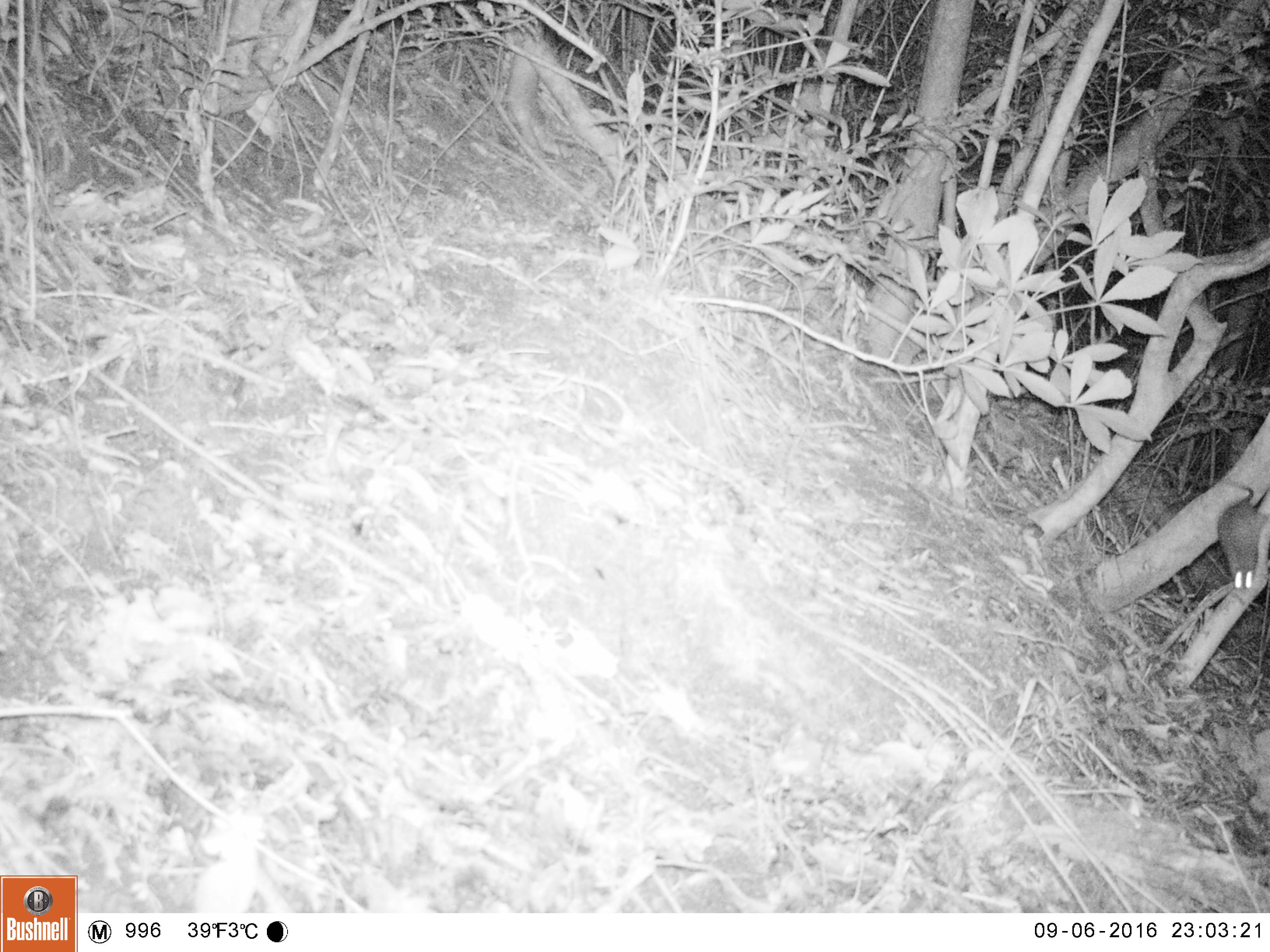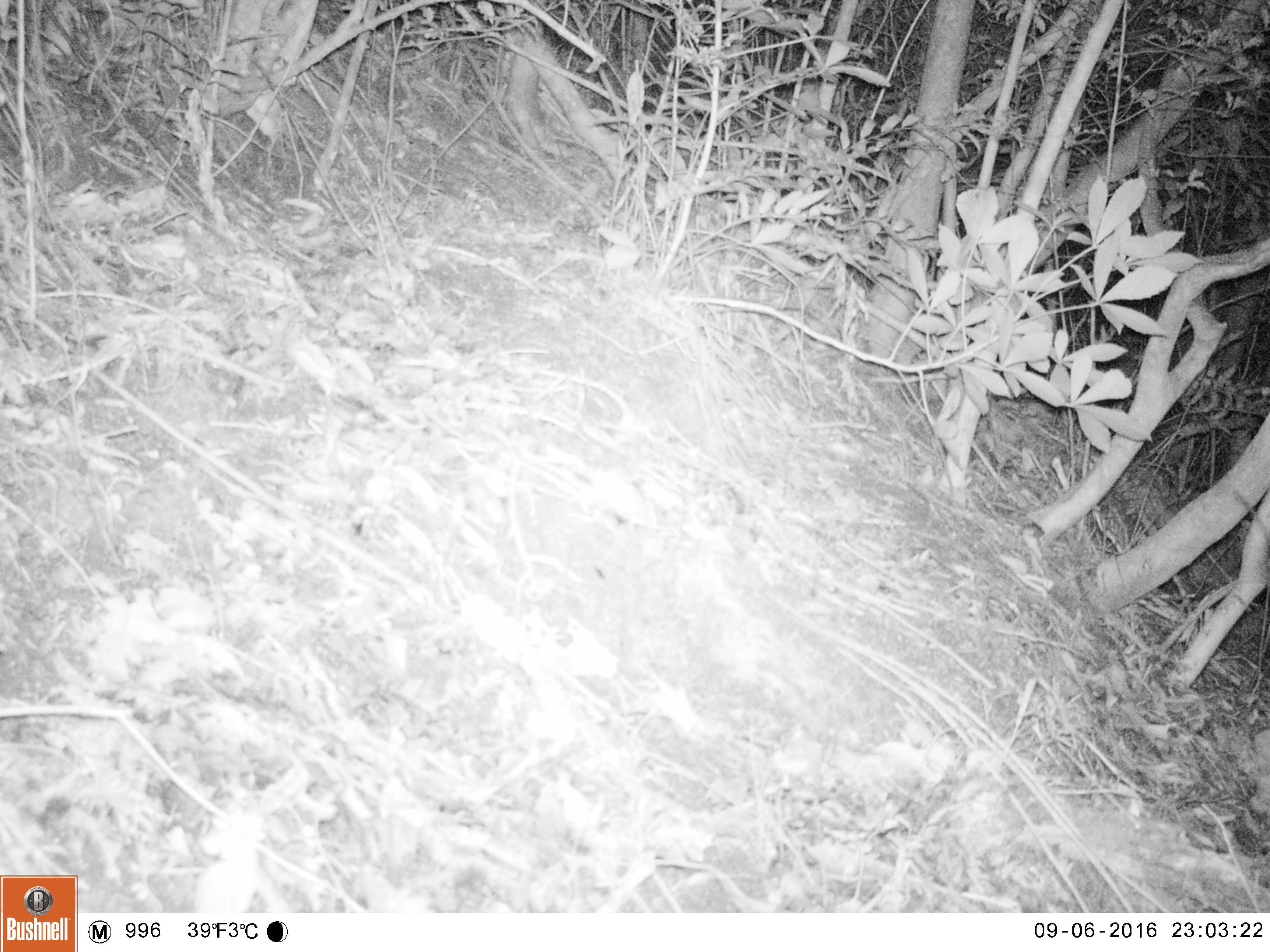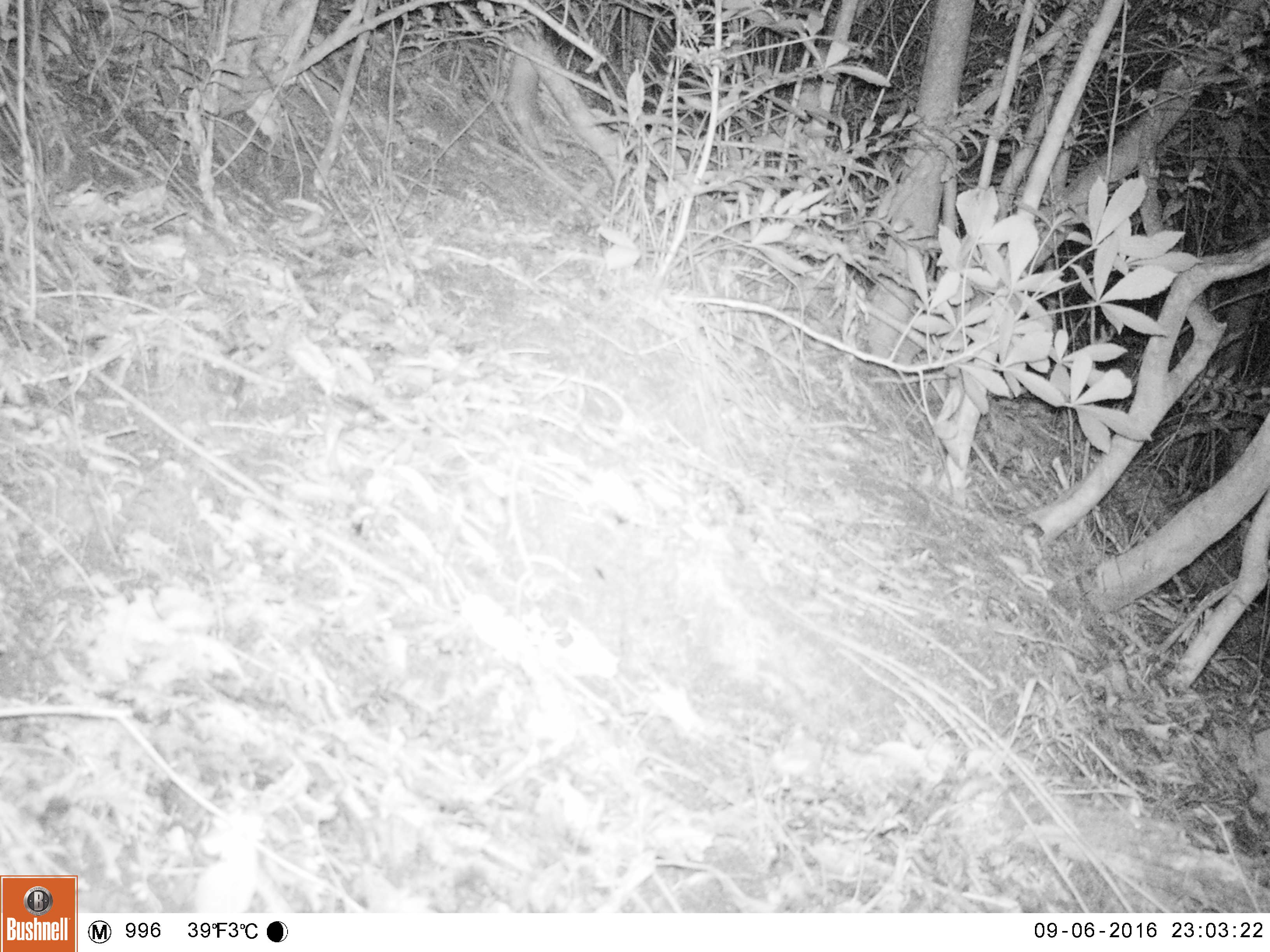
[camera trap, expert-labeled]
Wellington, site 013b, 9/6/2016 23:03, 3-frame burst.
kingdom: Animalia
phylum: Chordata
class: Mammalia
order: Rodentia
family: Muridae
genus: Rattus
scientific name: Rattus rattus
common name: ship rat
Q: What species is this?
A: Ship rat (Rattus rattus).